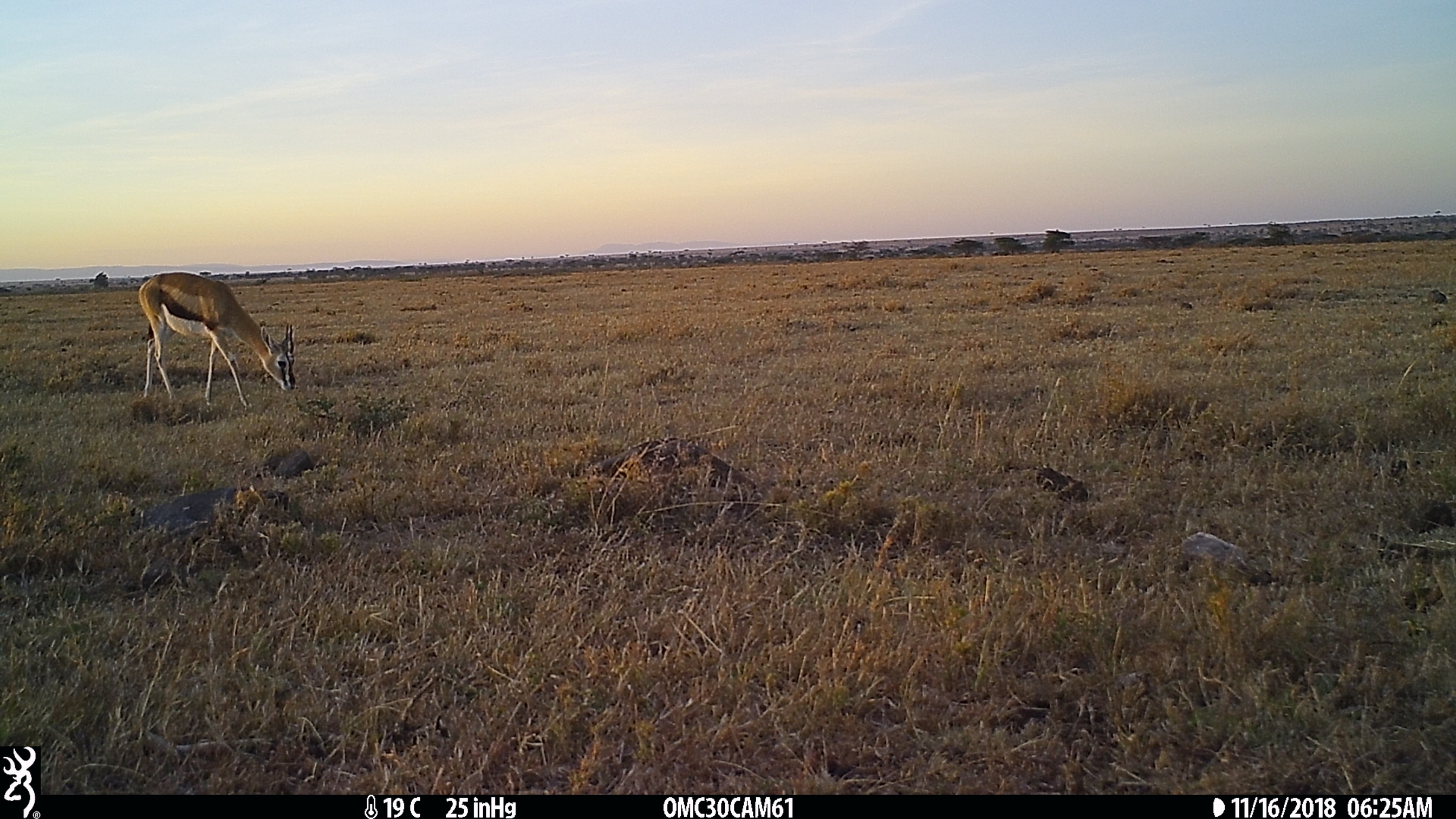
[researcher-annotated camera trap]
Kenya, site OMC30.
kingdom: Animalia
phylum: Chordata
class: Mammalia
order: Artiodactyla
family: Bovidae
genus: Eudorcas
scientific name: Eudorcas thomsonii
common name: thomon's gazelle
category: gazelle thomsons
Gazelle thomsons (thomon's gazelle) (Eudorcas thomsonii).